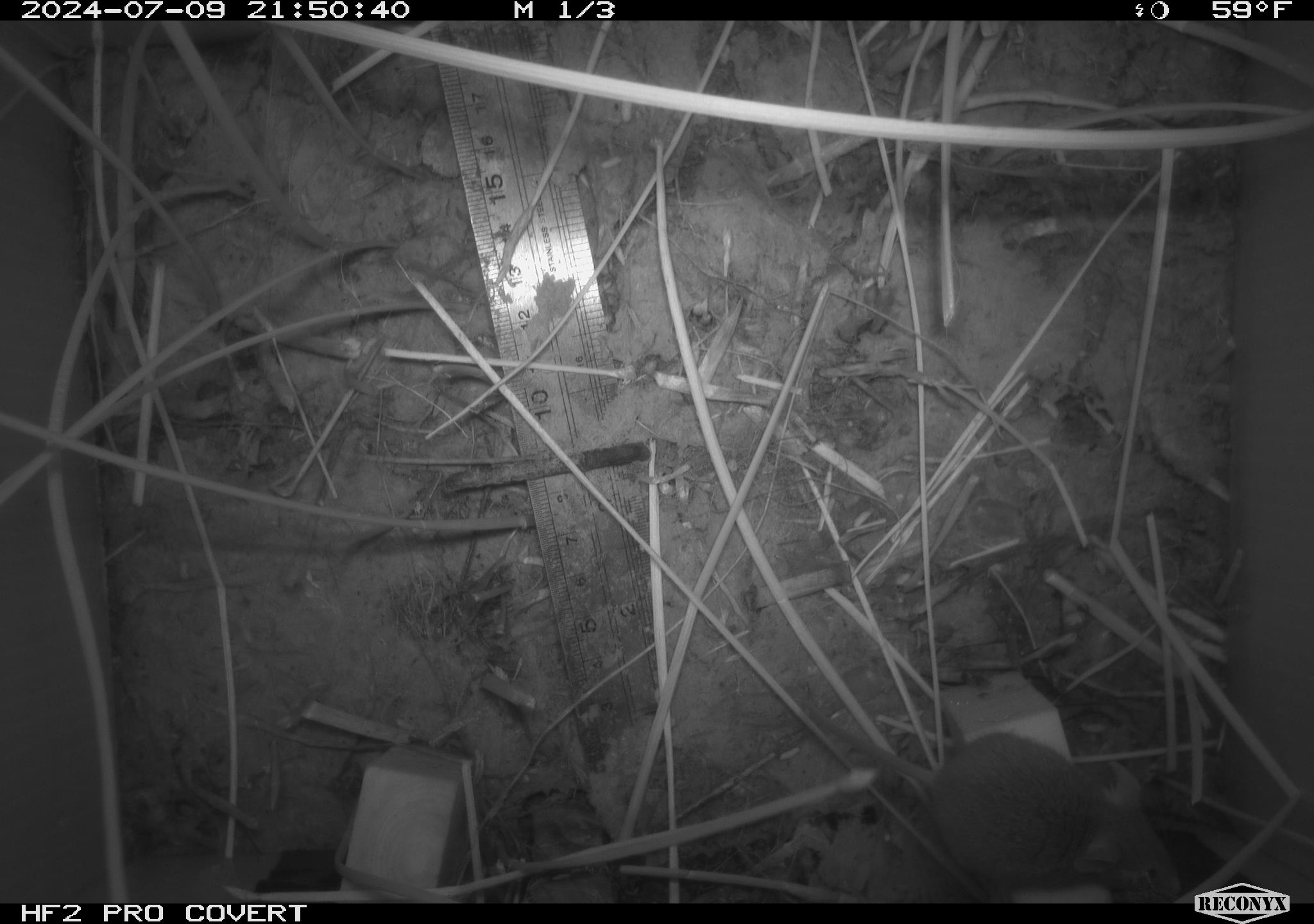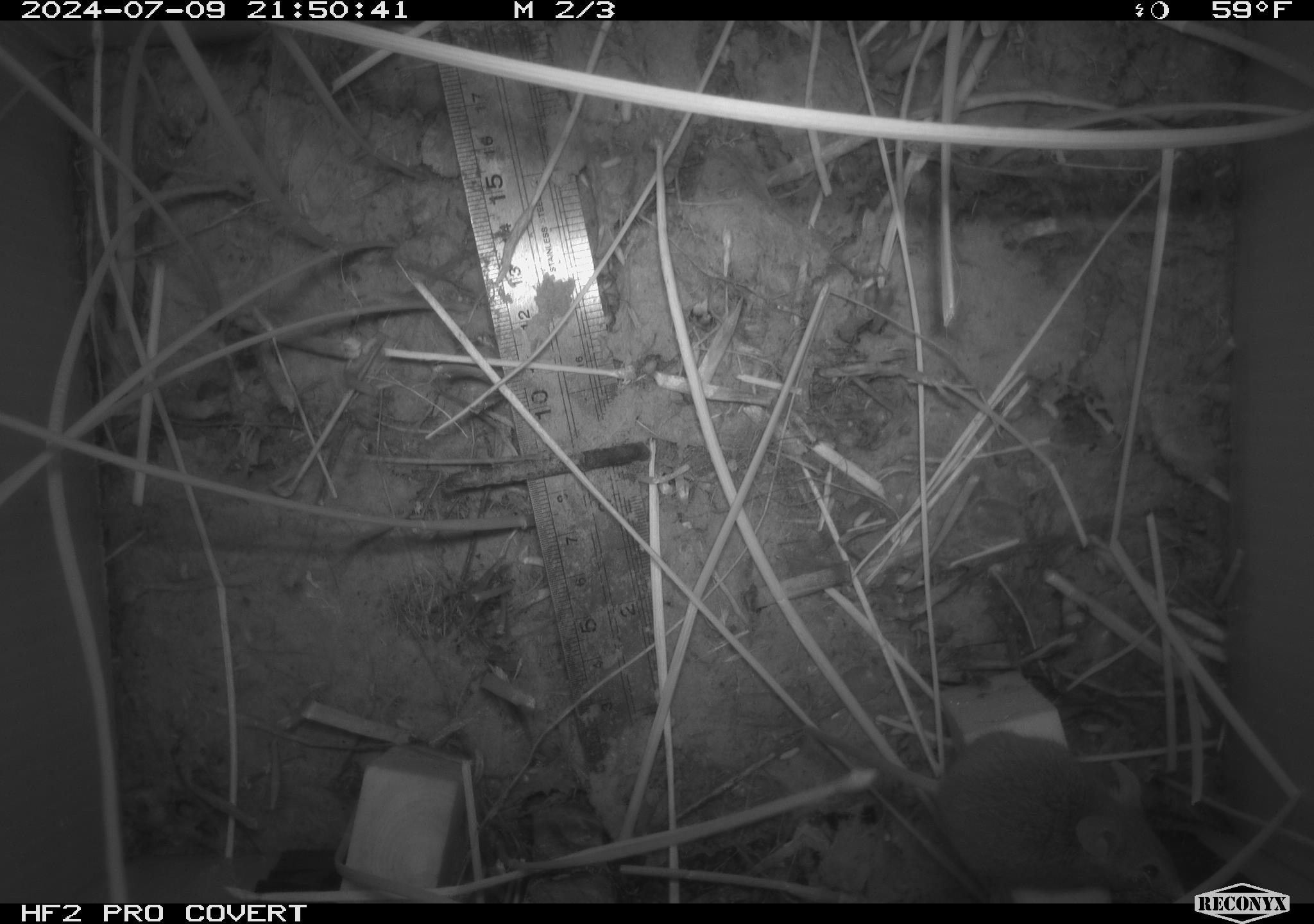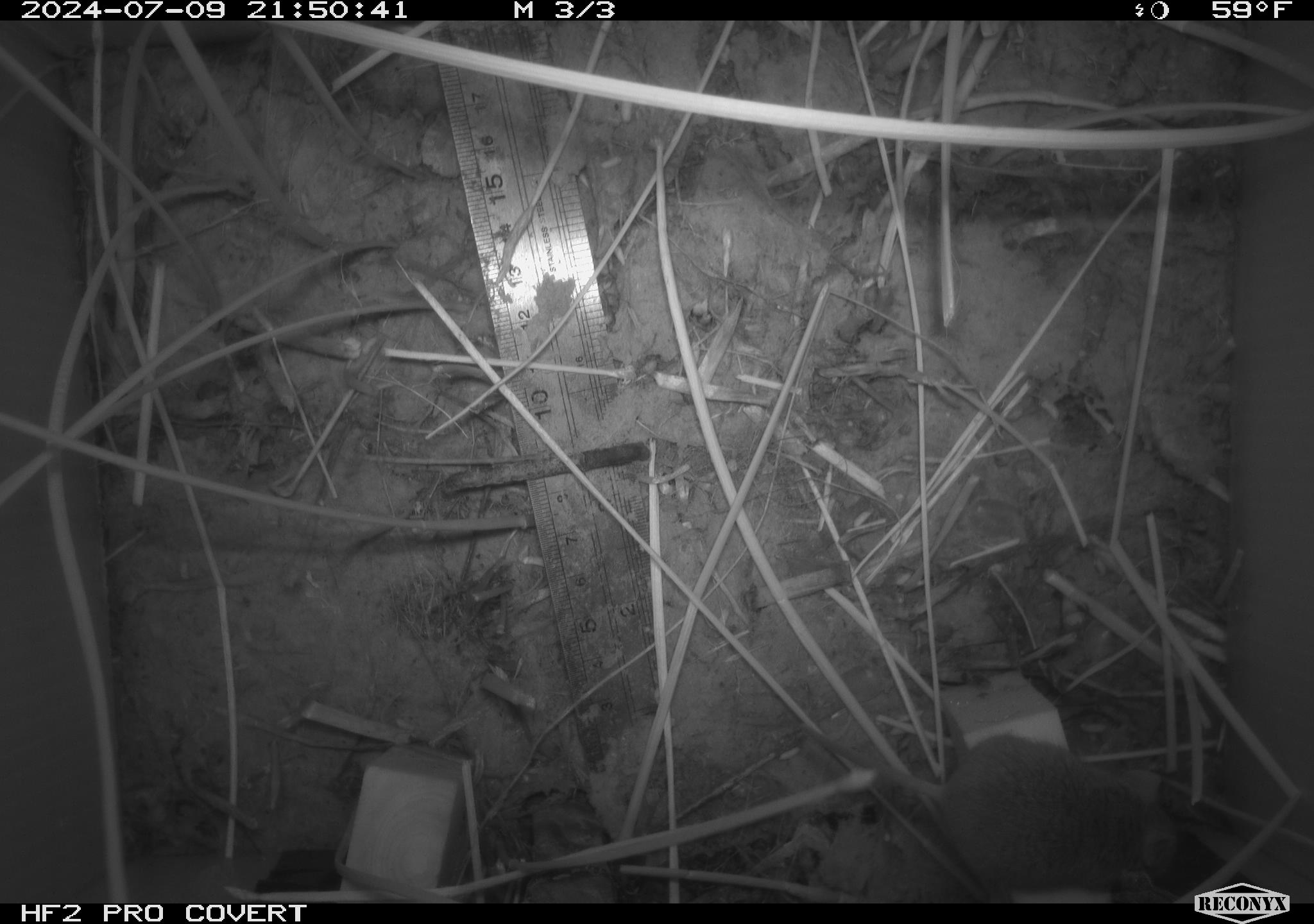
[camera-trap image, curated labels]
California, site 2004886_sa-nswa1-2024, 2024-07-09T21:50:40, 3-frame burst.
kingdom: Animalia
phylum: Chordata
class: Mammalia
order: Rodentia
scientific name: Rodentia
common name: rodent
Rodent (Rodentia).